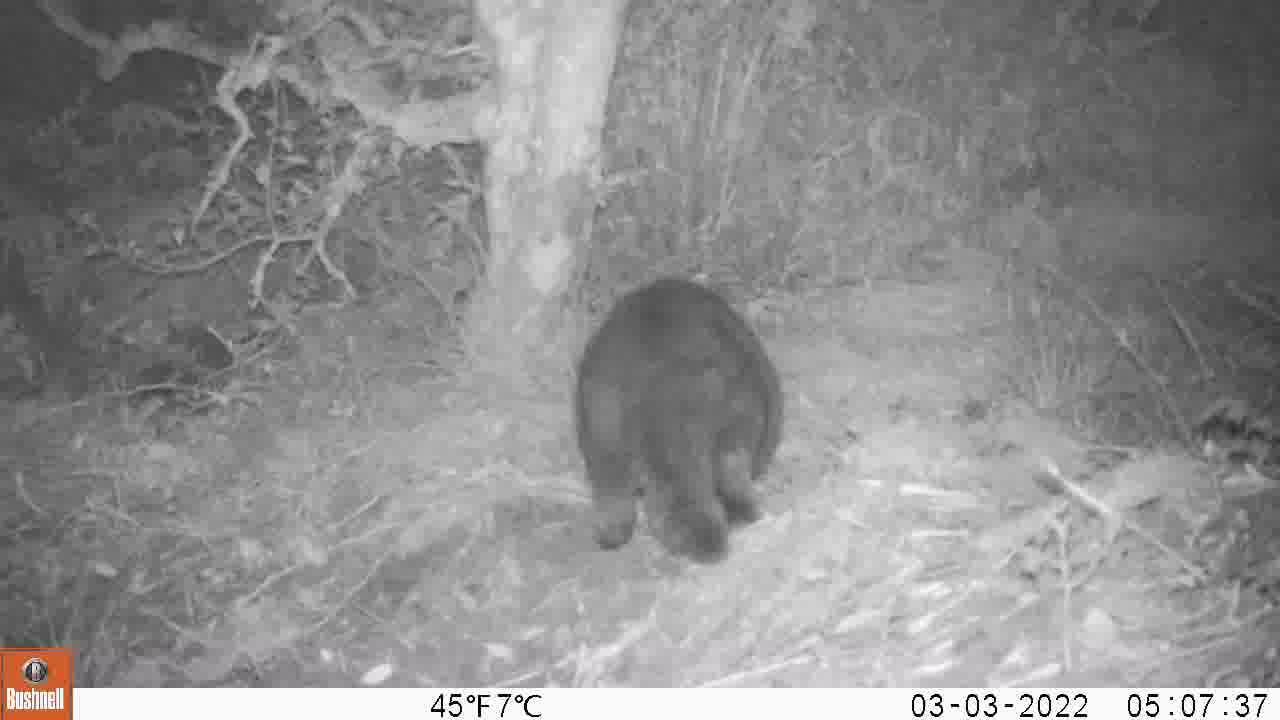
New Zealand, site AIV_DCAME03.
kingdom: Animalia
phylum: Chordata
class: Mammalia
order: Carnivora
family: Felidae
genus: Felis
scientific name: Felis catus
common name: domestic cat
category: cat